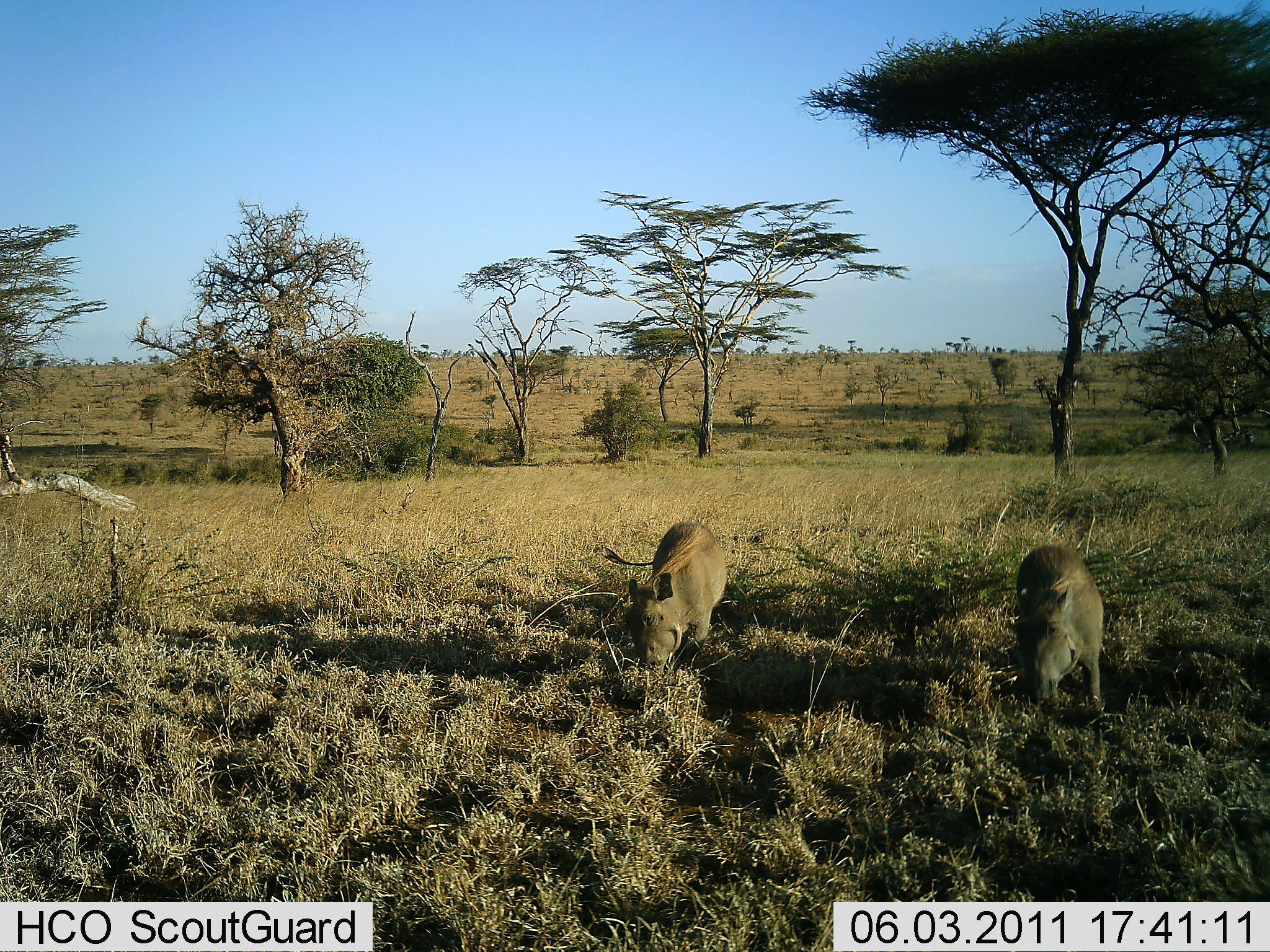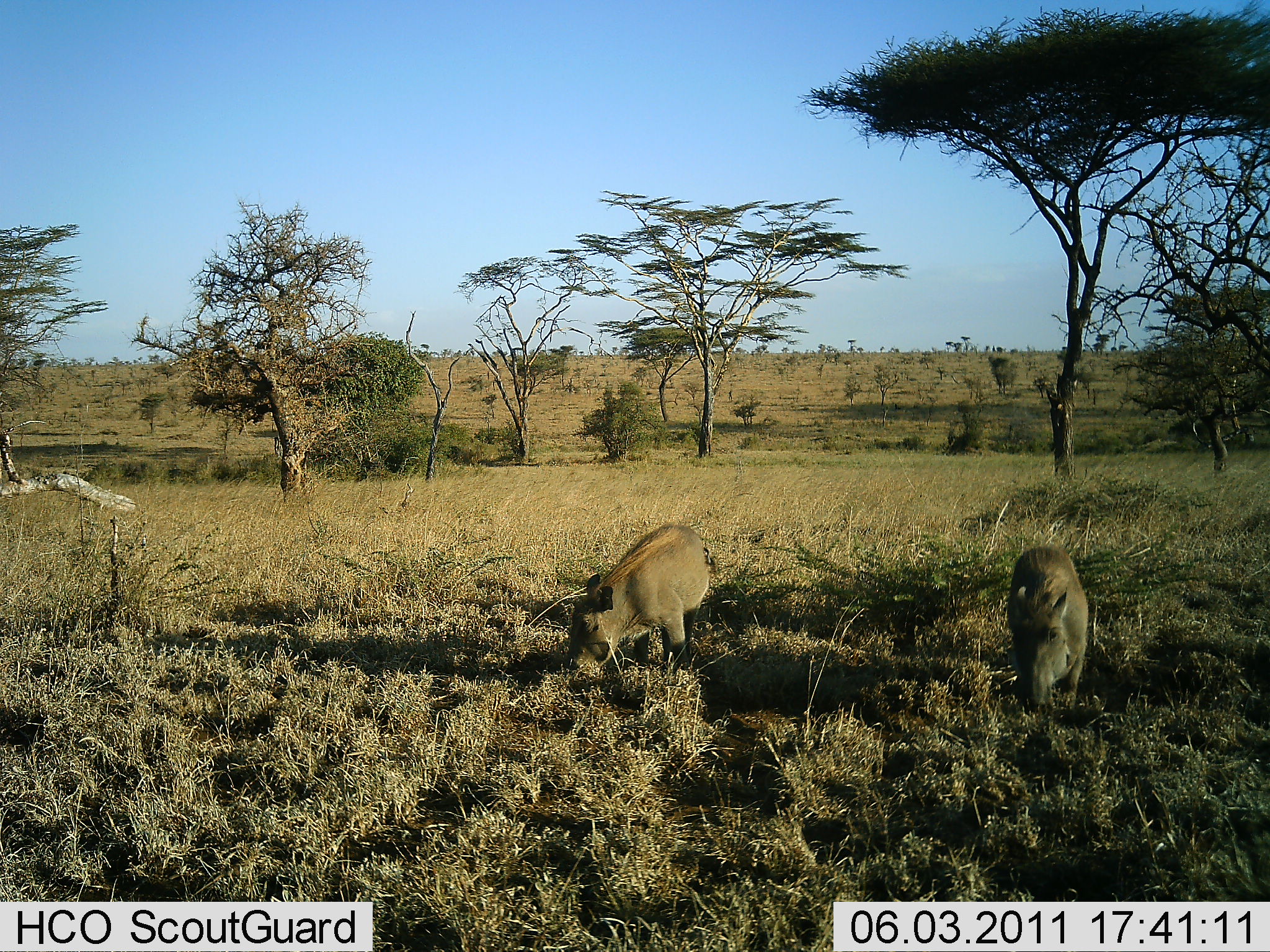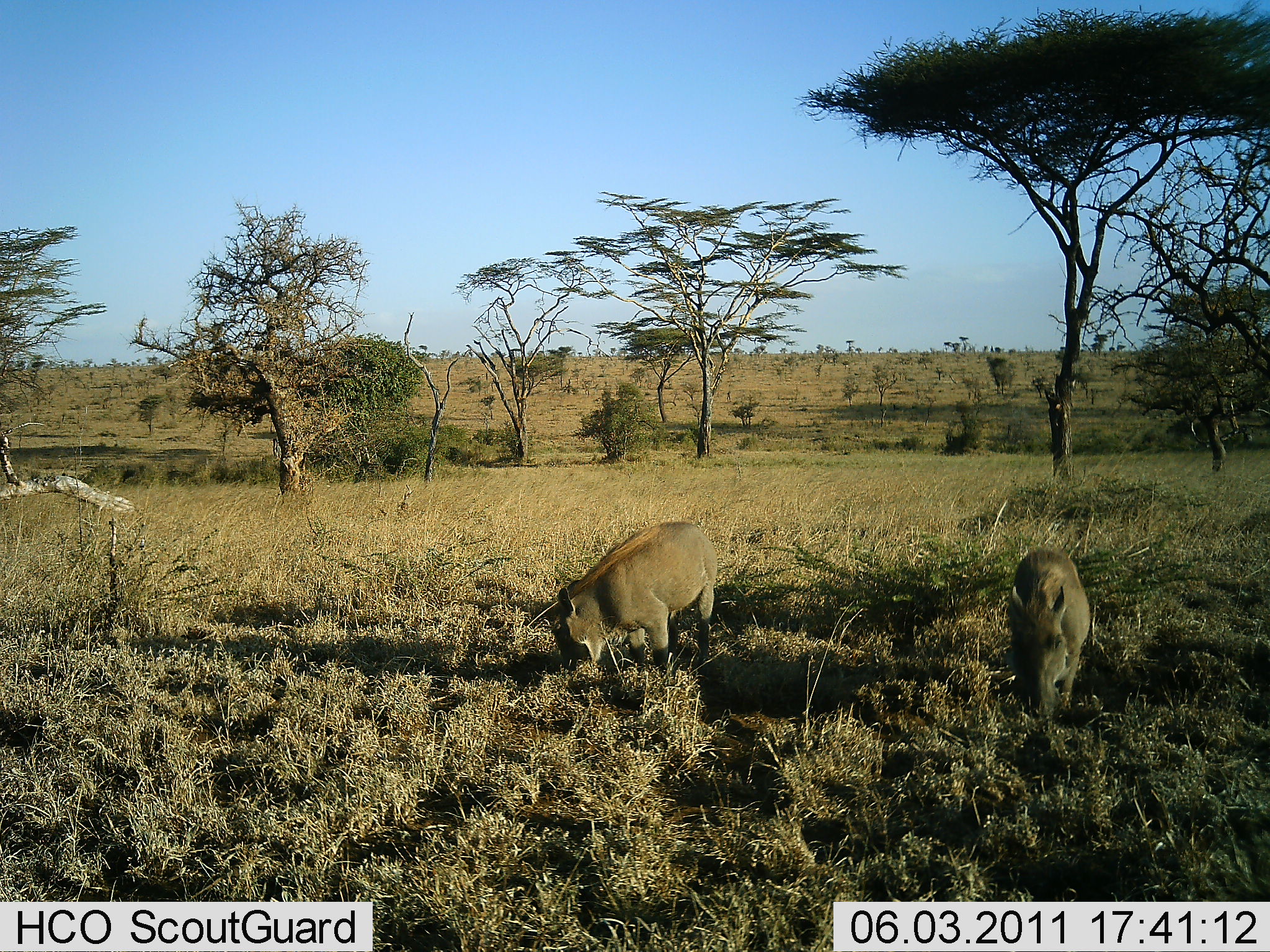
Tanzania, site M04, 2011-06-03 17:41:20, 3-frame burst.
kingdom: Animalia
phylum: Chordata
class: Mammalia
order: Artiodactyla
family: Suidae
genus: Phacochoerus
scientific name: Phacochoerus africanus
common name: warthog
Warthog (Phacochoerus africanus), count 2. Behavior (volunteer vote fractions): standing 0%, resting 0%, moving 31%, interacting 0%. Young present (vote fraction): 8%. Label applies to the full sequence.